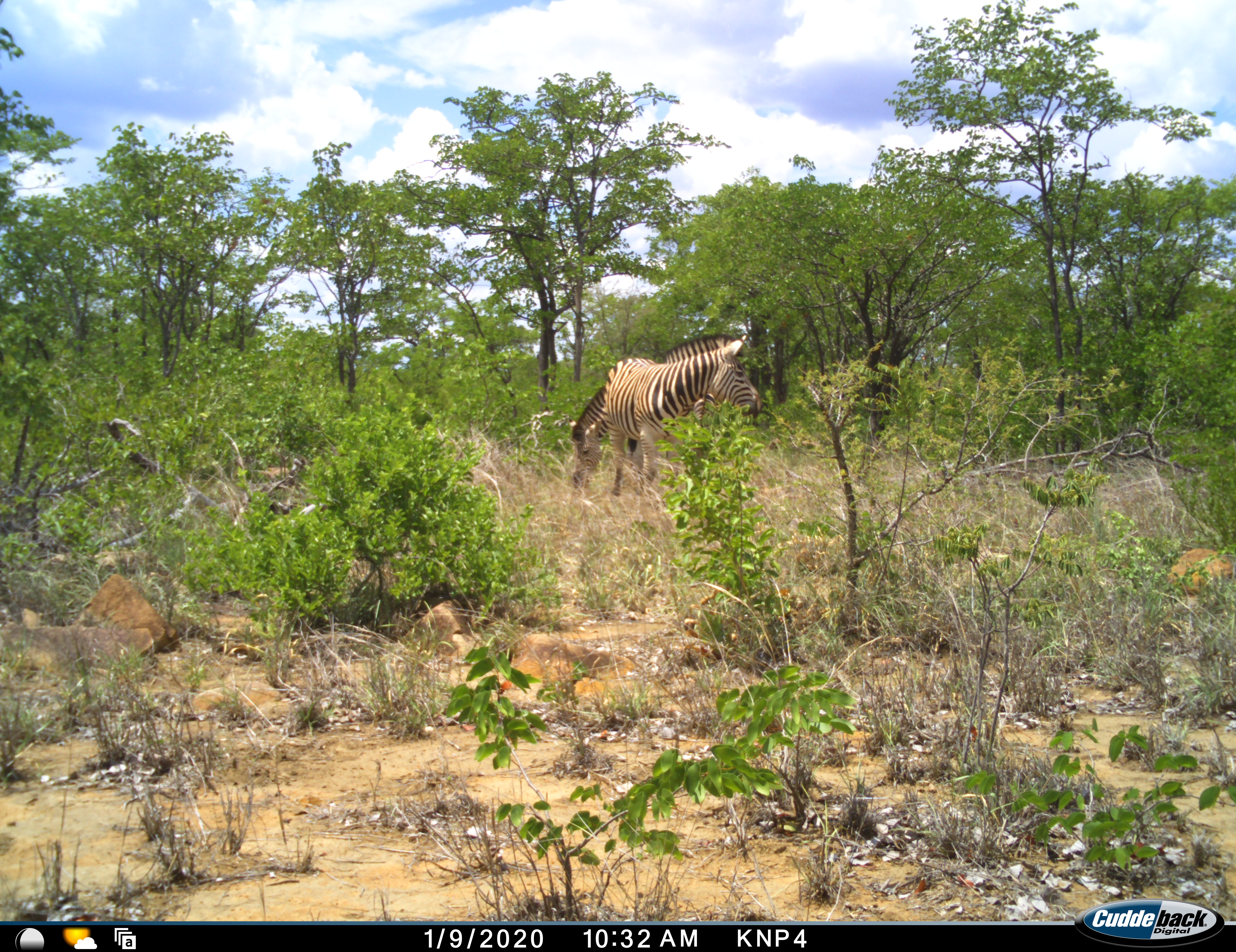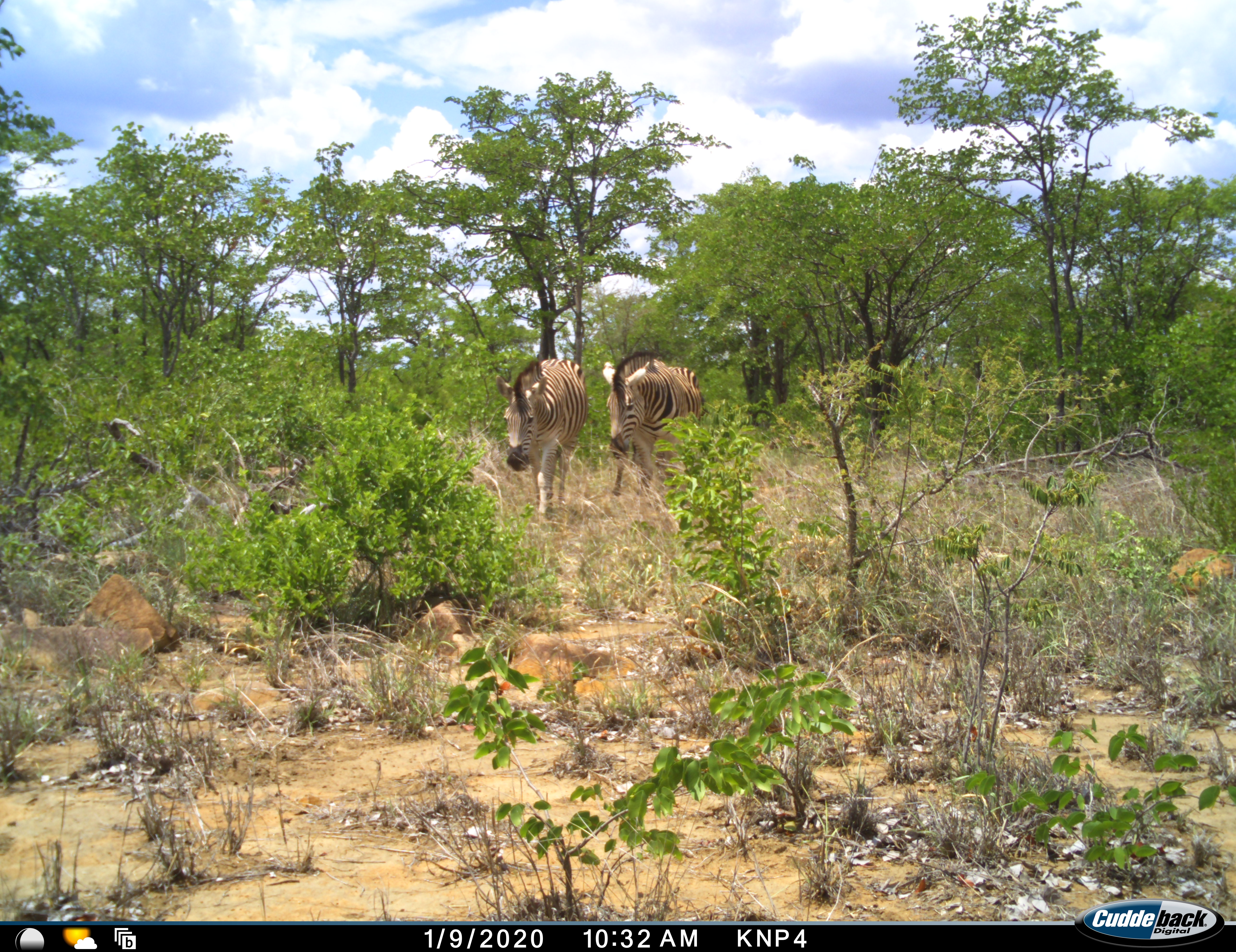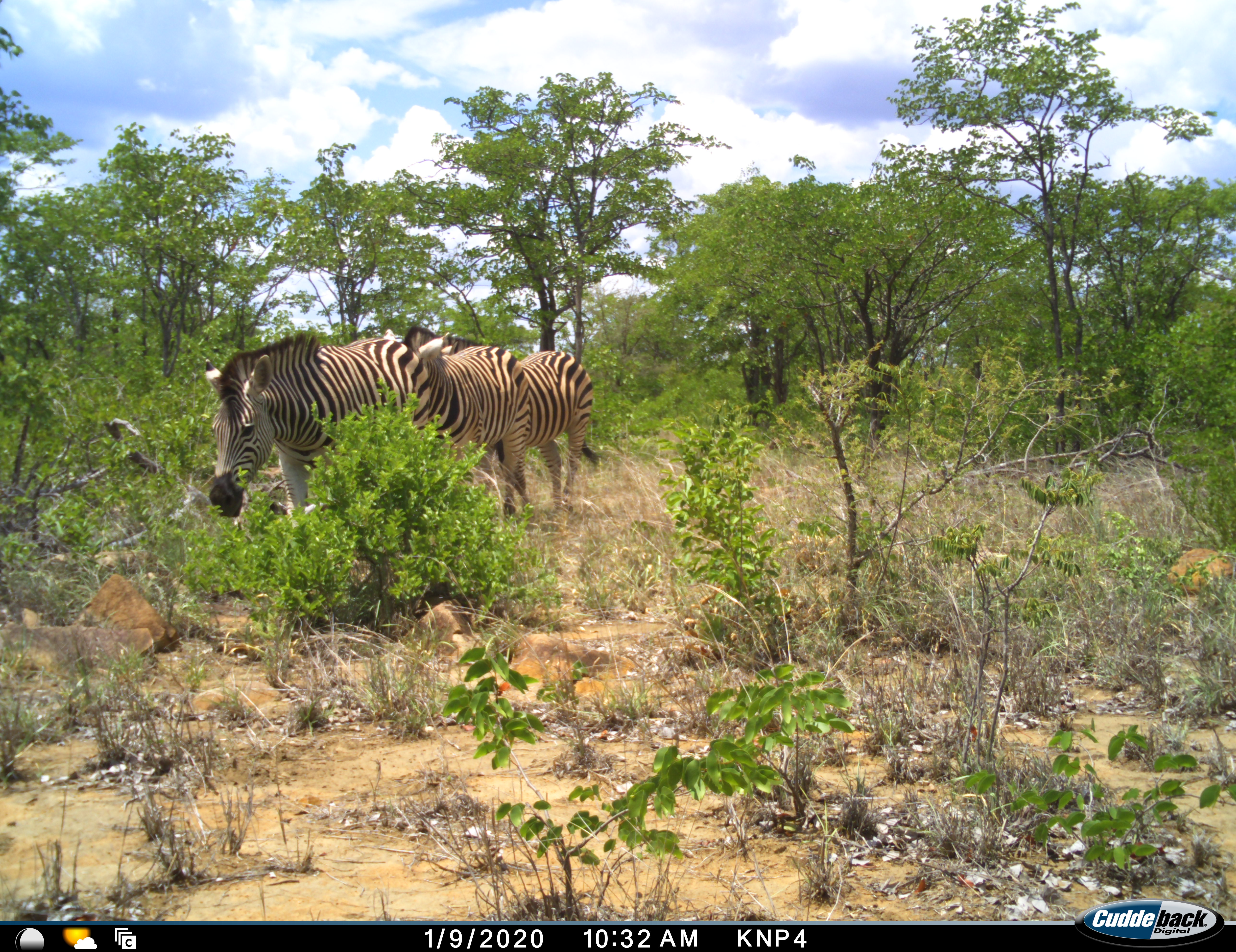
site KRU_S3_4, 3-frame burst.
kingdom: Animalia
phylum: Chordata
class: Mammalia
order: Perissodactyla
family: Equidae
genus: Equus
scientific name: Equus quagga burchellii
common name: burchell's zebra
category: zebraburchells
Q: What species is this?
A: Zebraburchells (burchell's zebra) (Equus quagga burchellii).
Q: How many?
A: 3.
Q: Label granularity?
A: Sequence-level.